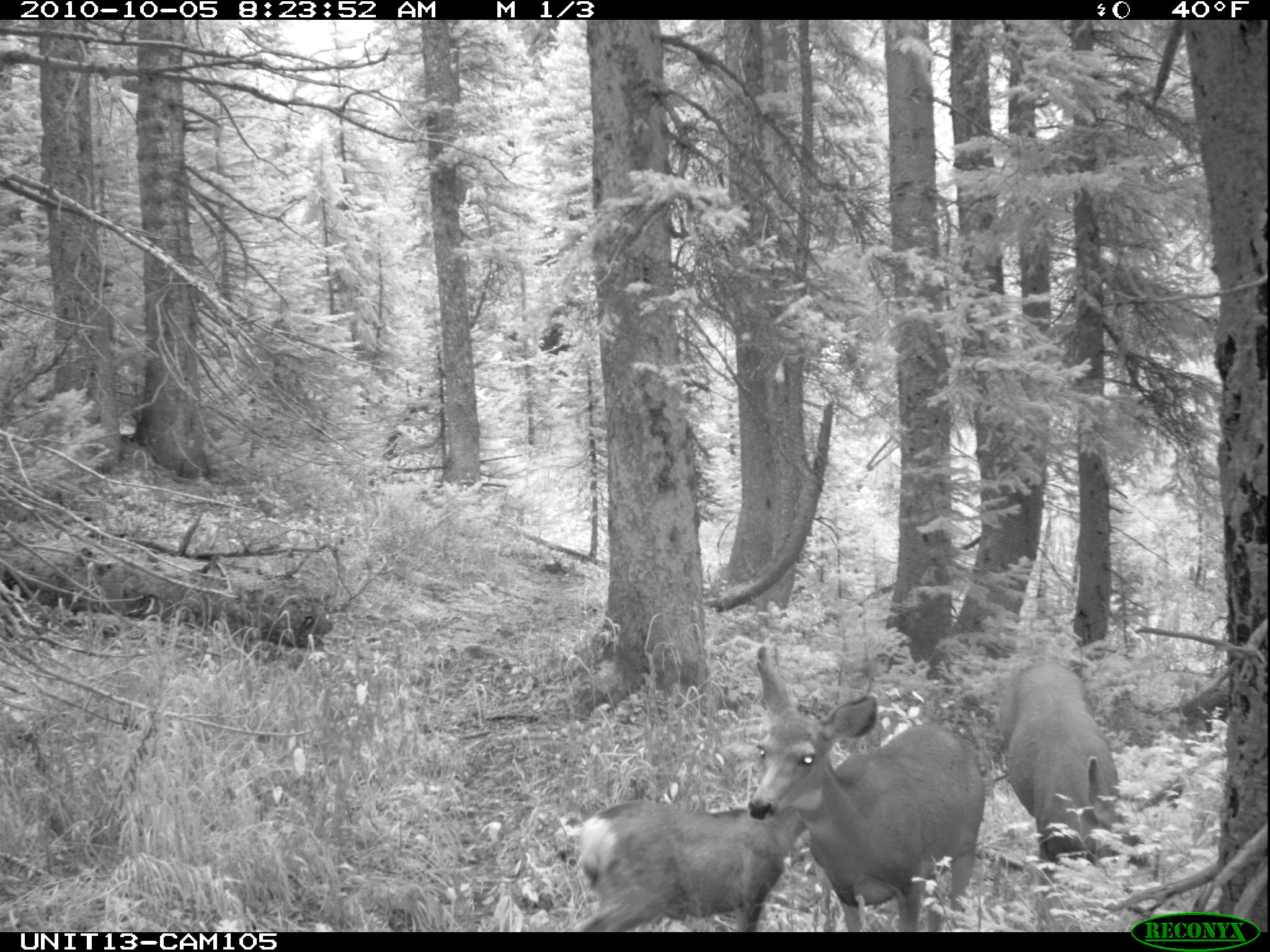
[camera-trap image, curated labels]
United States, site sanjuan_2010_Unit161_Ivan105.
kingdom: Animalia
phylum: Chordata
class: Mammalia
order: Artiodactyla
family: Cervidae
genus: Odocoileus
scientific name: Odocoileus hemionus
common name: mule deer